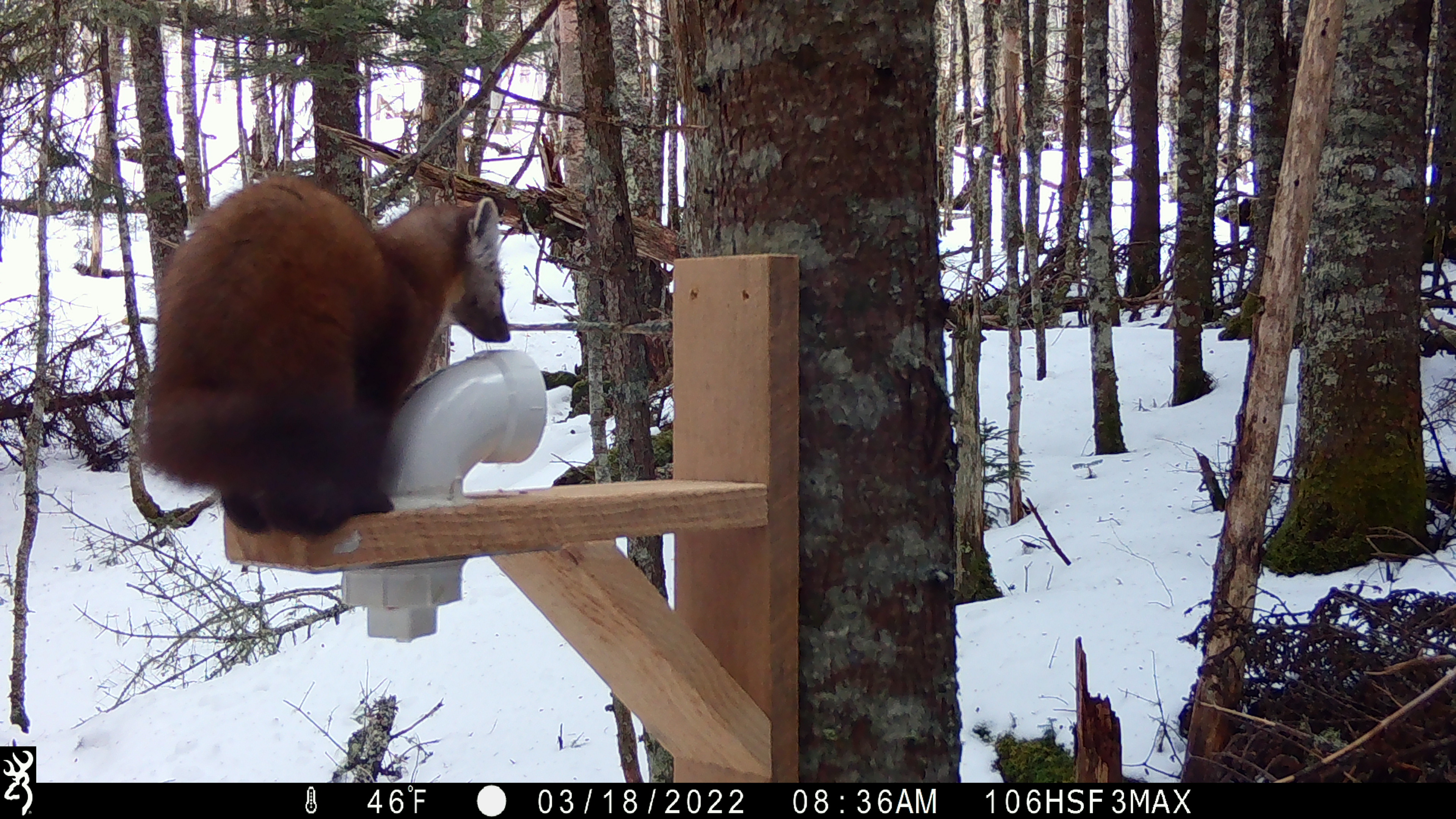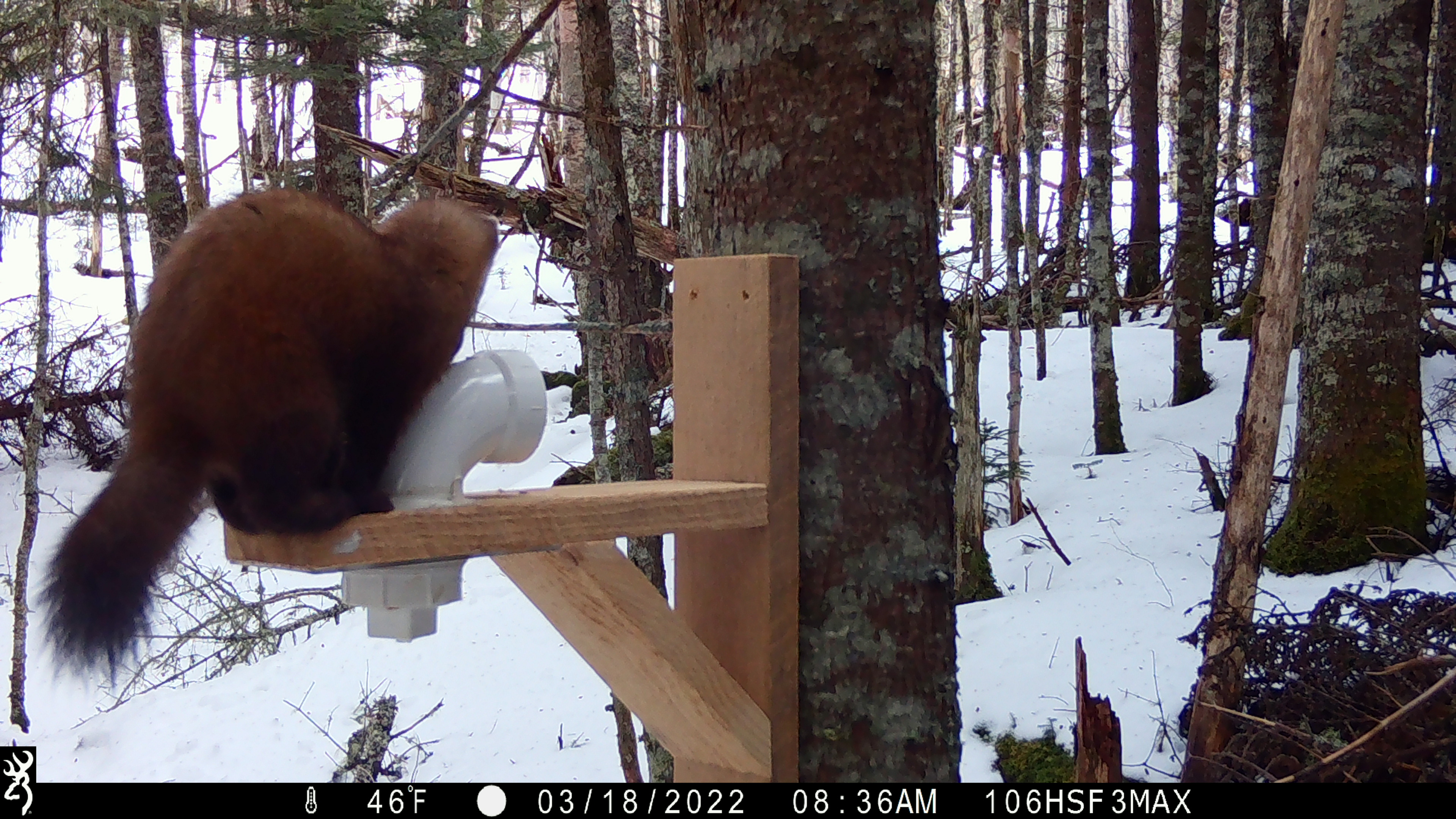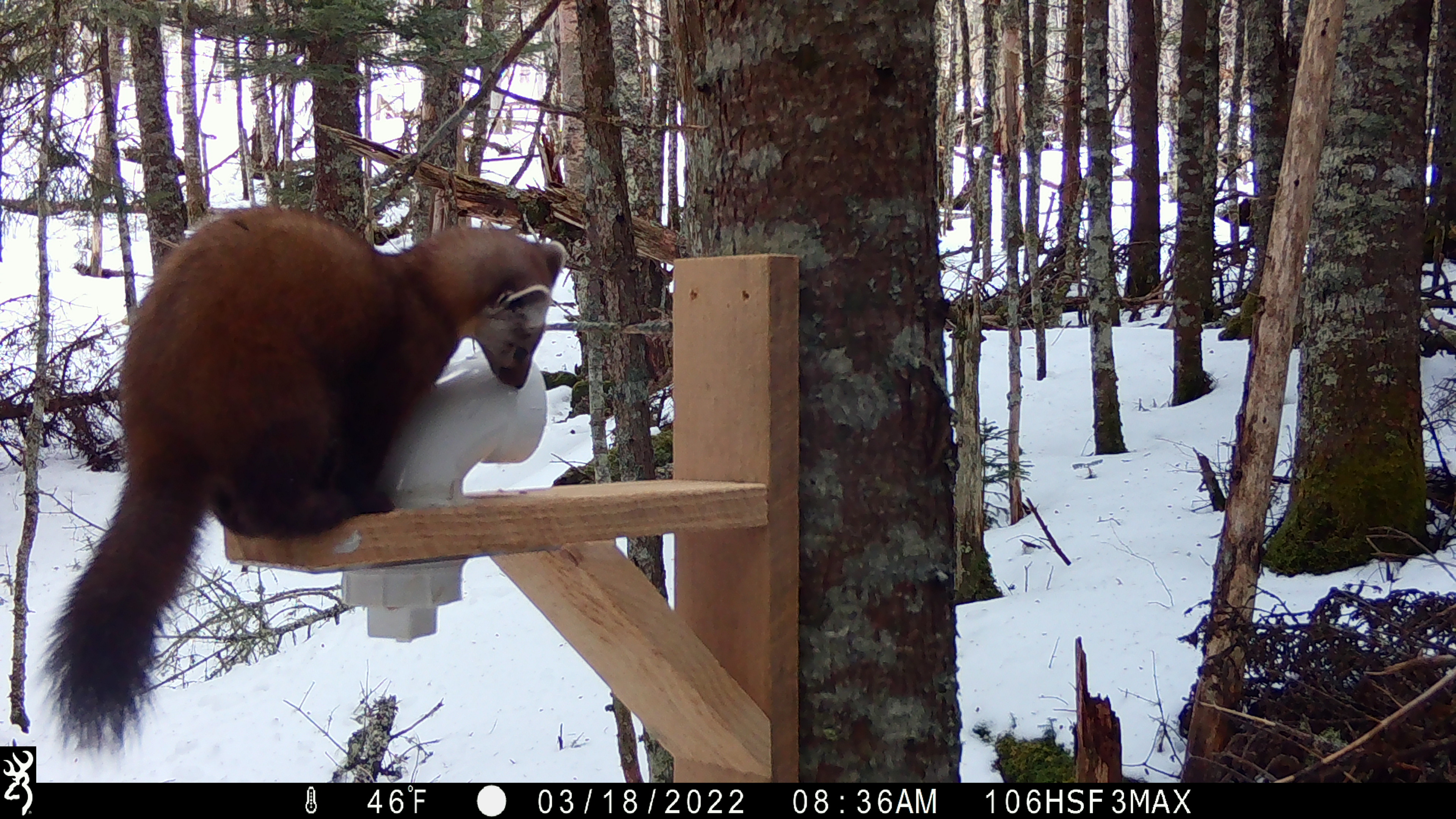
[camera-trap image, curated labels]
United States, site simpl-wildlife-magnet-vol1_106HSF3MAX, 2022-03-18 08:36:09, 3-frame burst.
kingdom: Animalia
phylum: Chordata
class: Mammalia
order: Carnivora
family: Mustelidae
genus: Martes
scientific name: Martes americana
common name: american marten